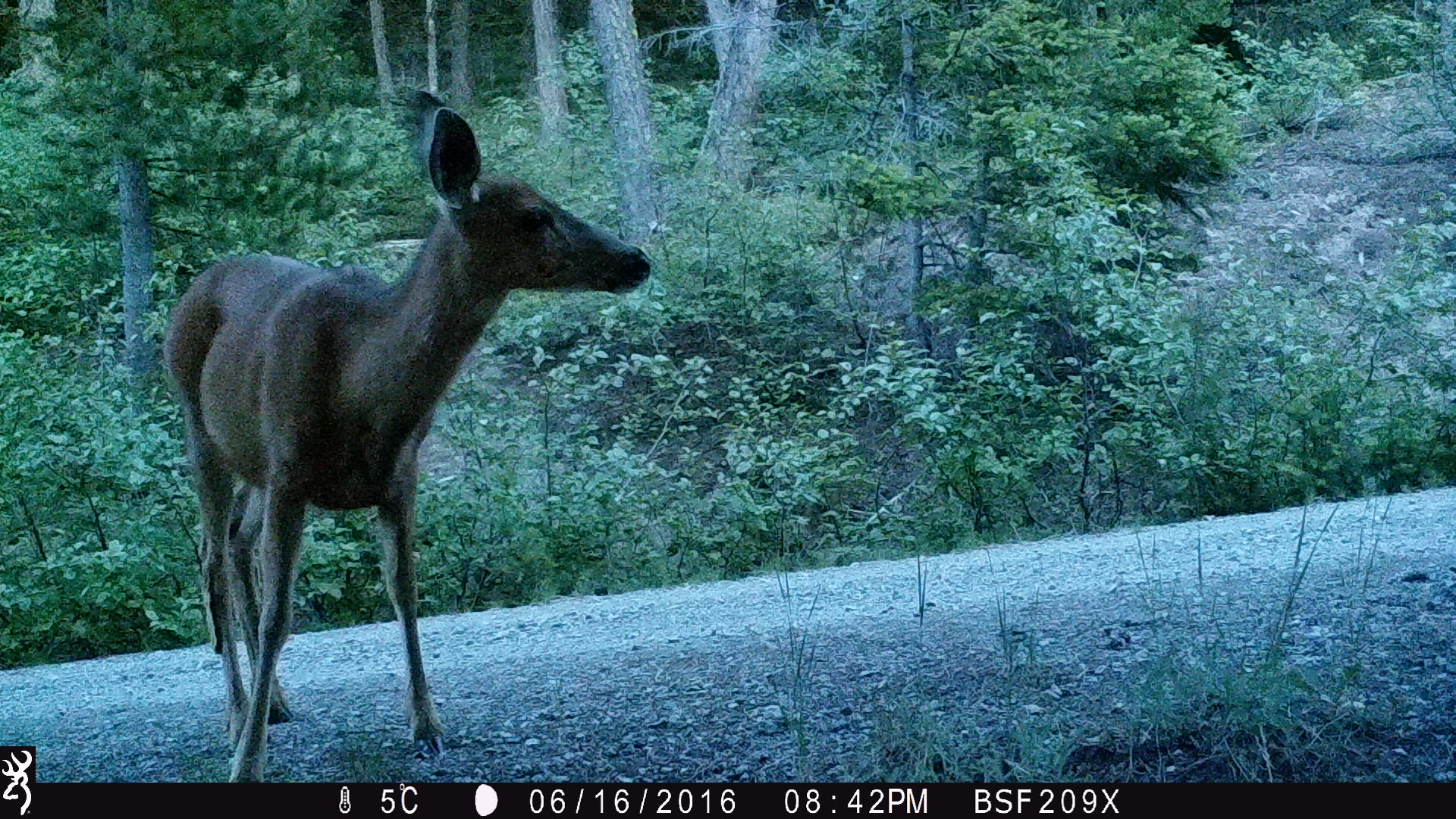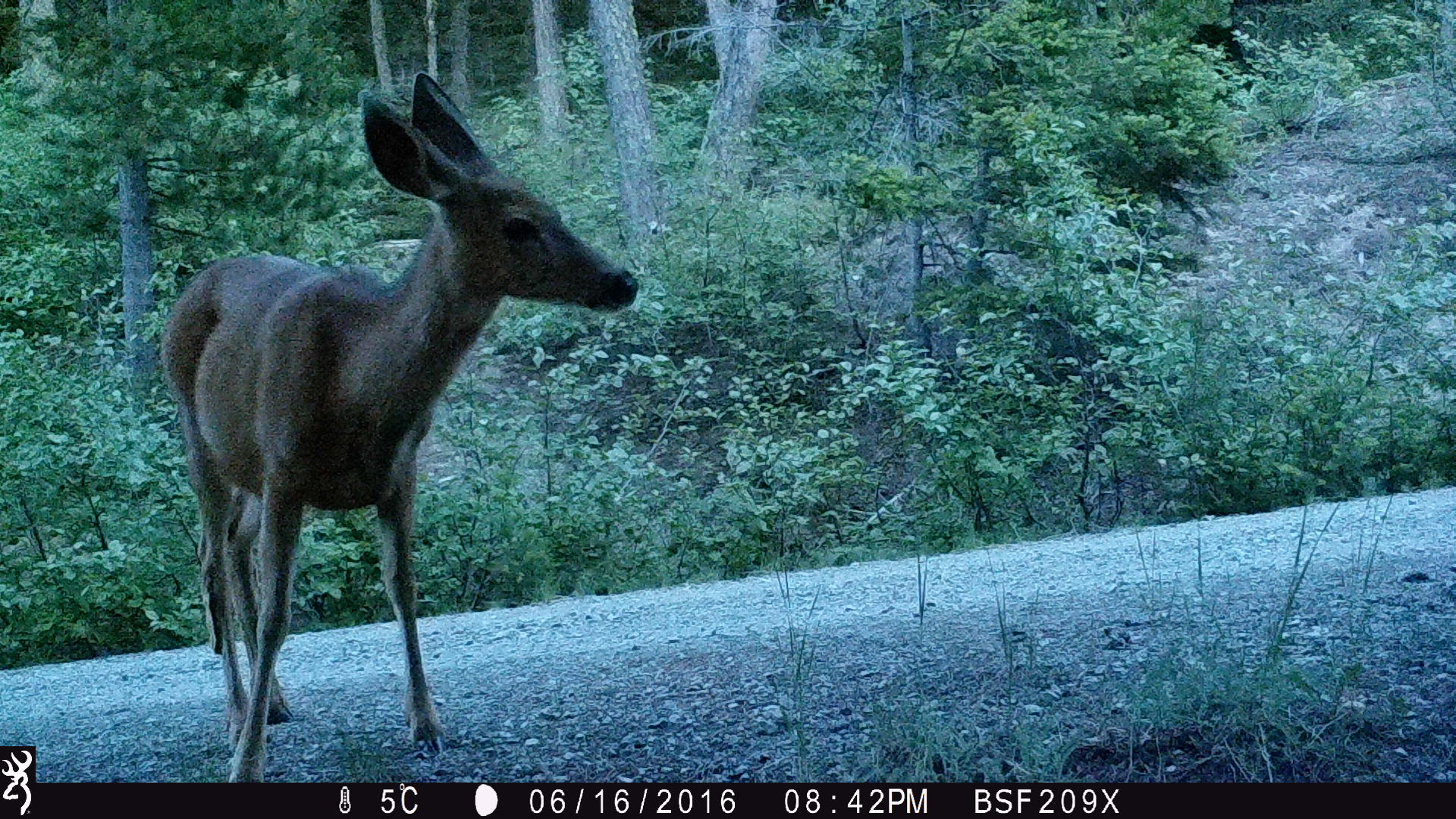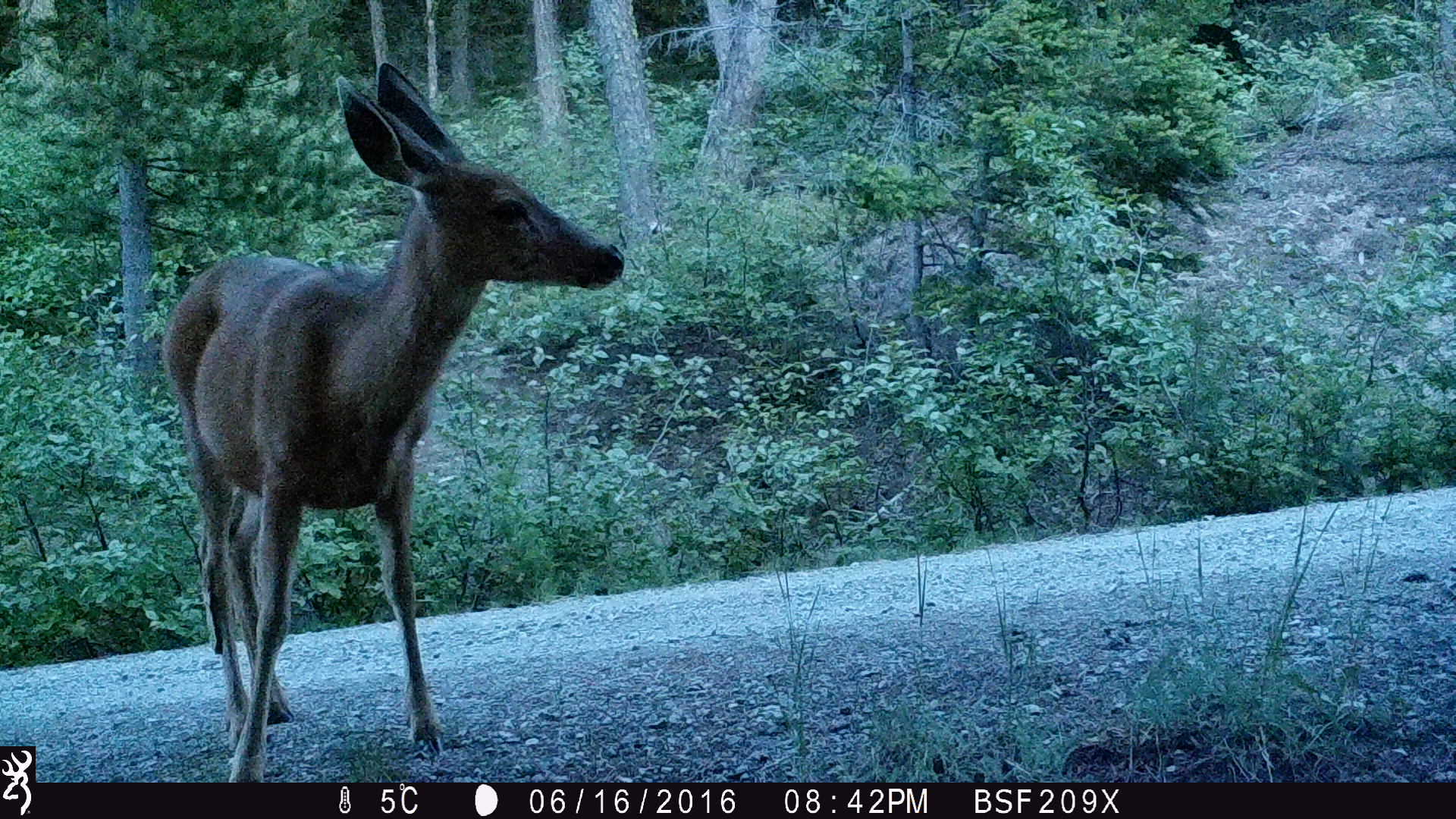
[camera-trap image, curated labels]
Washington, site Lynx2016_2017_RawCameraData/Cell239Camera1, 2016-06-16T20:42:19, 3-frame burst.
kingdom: Animalia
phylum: Chordata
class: Mammalia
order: Artiodactyla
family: Cervidae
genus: Odocoileus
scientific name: Odocoileus hemionus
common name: mule deer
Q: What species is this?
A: Odocoileus hemionus (mule deer).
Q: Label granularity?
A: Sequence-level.